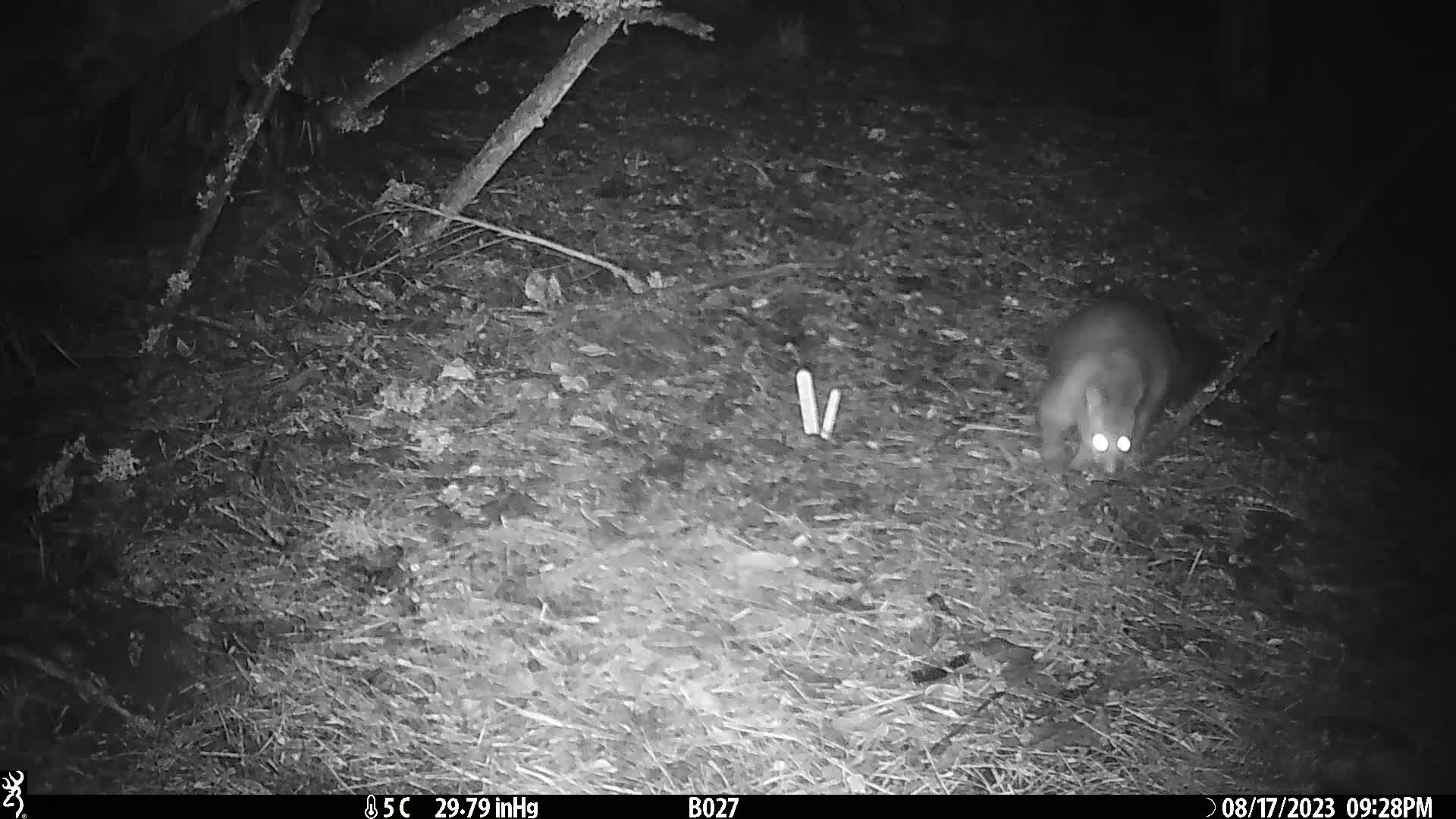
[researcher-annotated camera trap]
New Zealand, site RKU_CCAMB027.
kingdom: Animalia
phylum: Chordata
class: Mammalia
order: Diprotodontia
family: Phalangeridae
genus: Trichosurus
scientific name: Trichosurus vulpecula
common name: common brushtail possum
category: possum